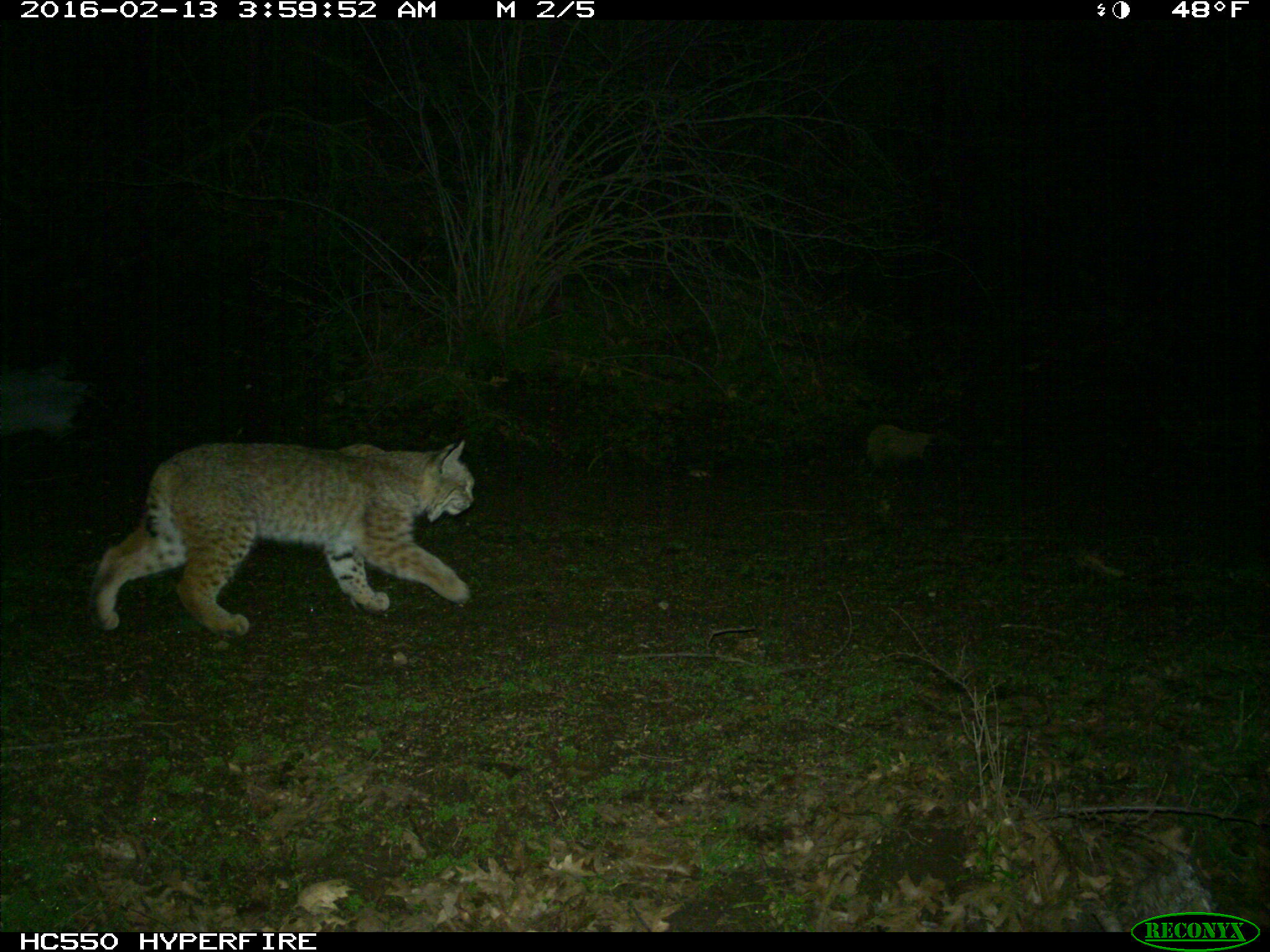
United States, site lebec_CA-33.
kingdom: Animalia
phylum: Chordata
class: Mammalia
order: Carnivora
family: Felidae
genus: Lynx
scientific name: Lynx rufus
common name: bobcat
Lynx rufus (bobcat).